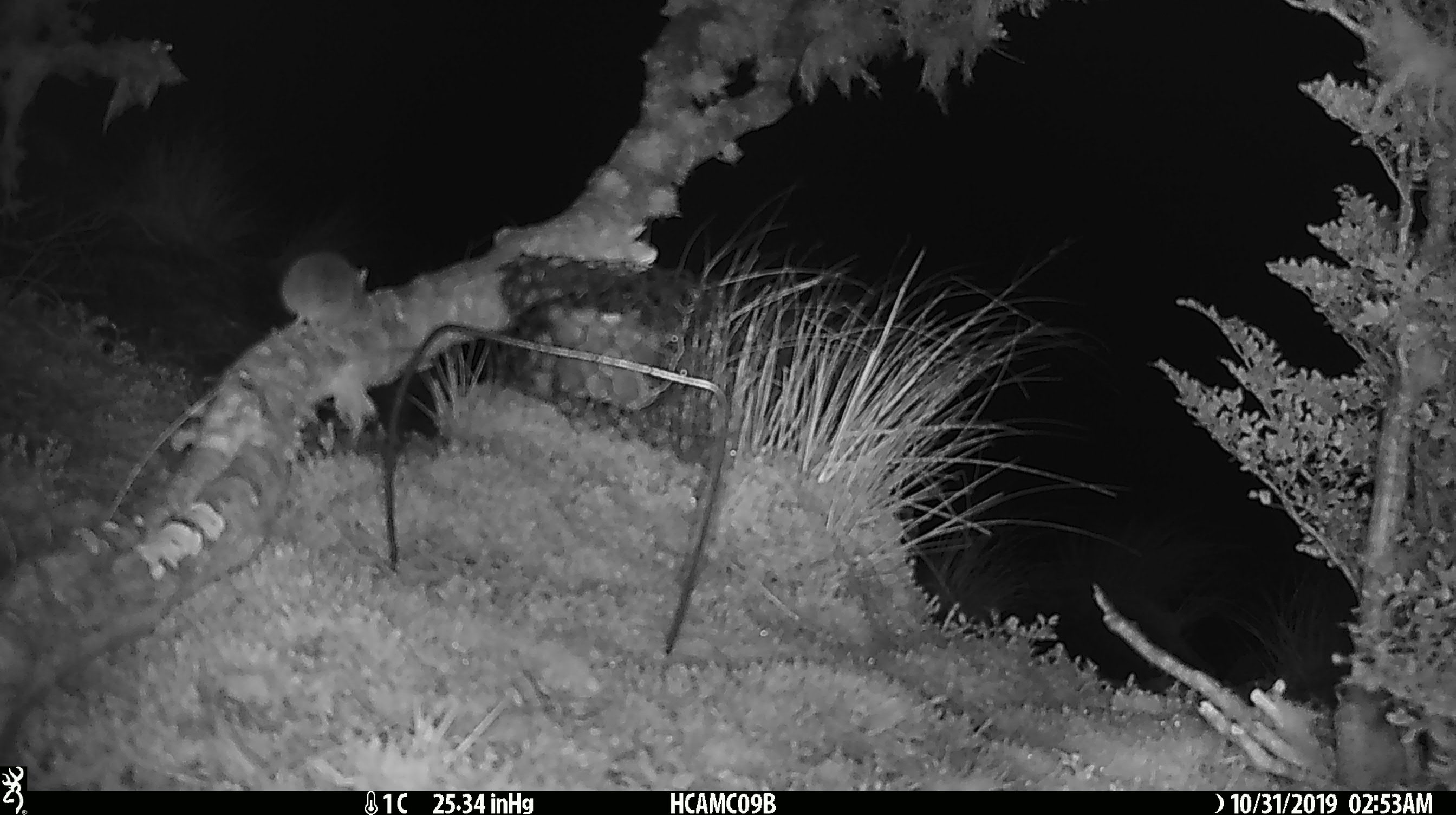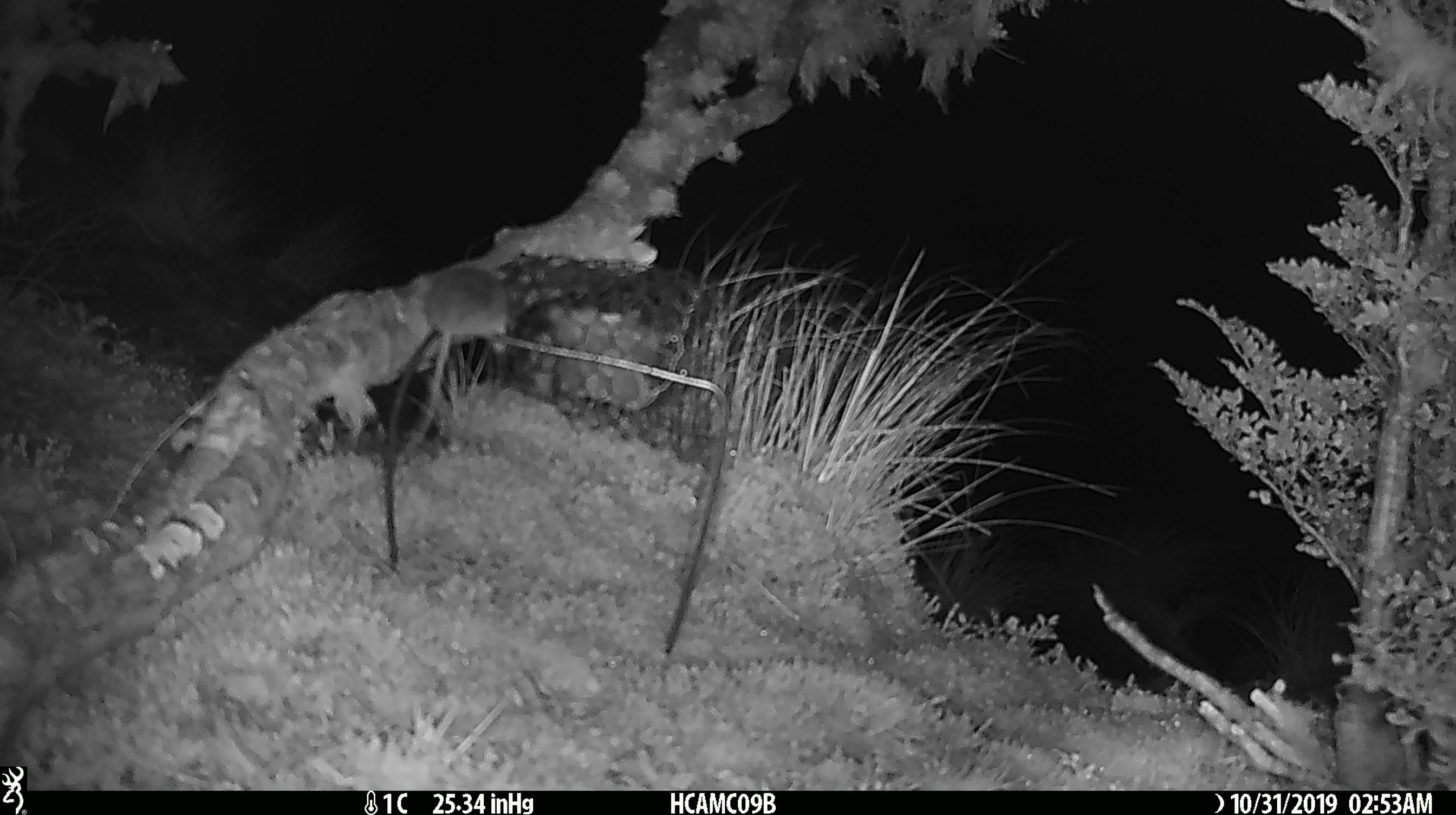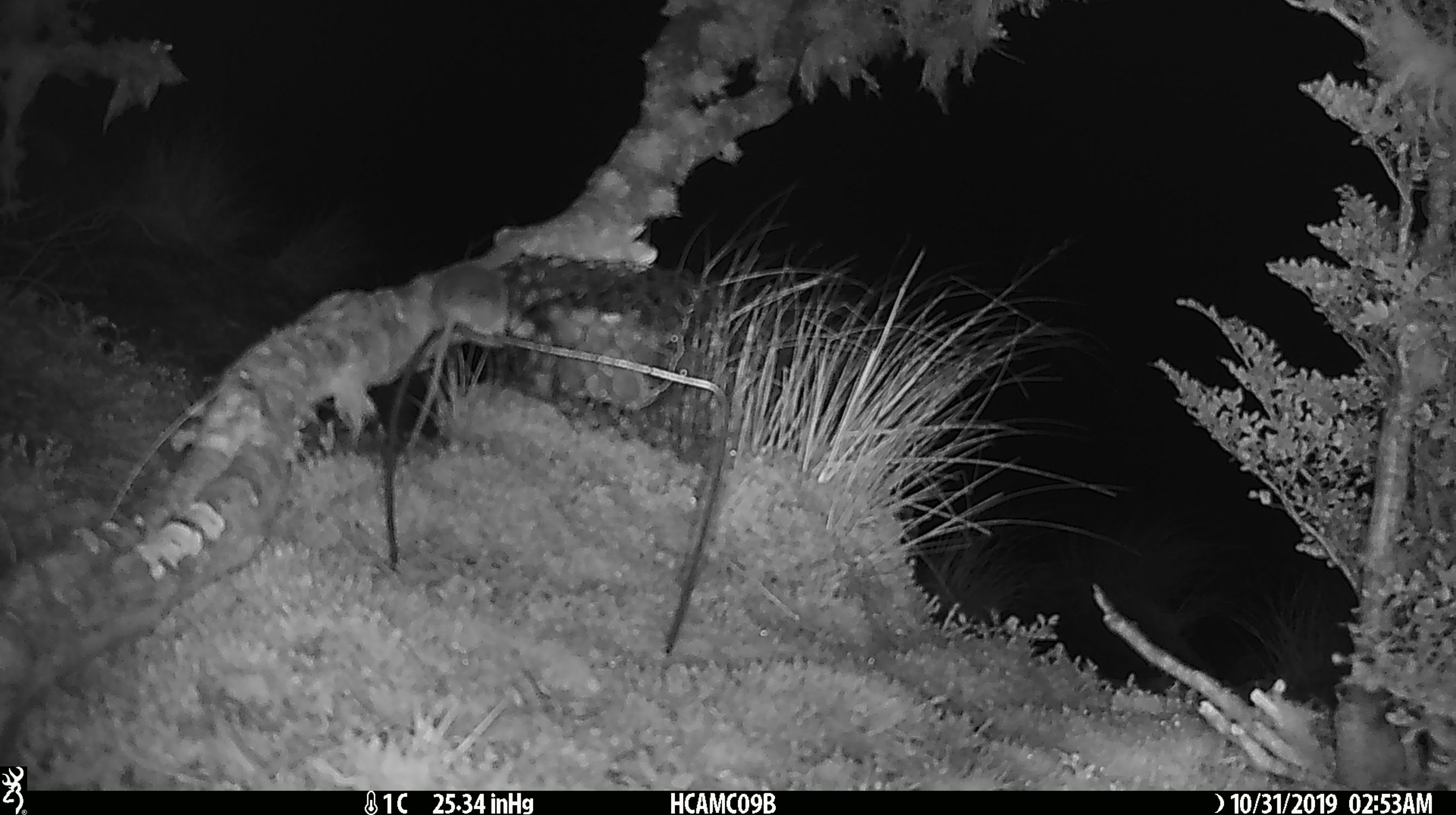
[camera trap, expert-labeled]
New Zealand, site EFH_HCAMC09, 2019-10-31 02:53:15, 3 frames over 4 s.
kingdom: Animalia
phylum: Chordata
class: Mammalia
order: Rodentia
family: Muridae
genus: Mus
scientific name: Mus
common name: mouse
Mouse (Mus).